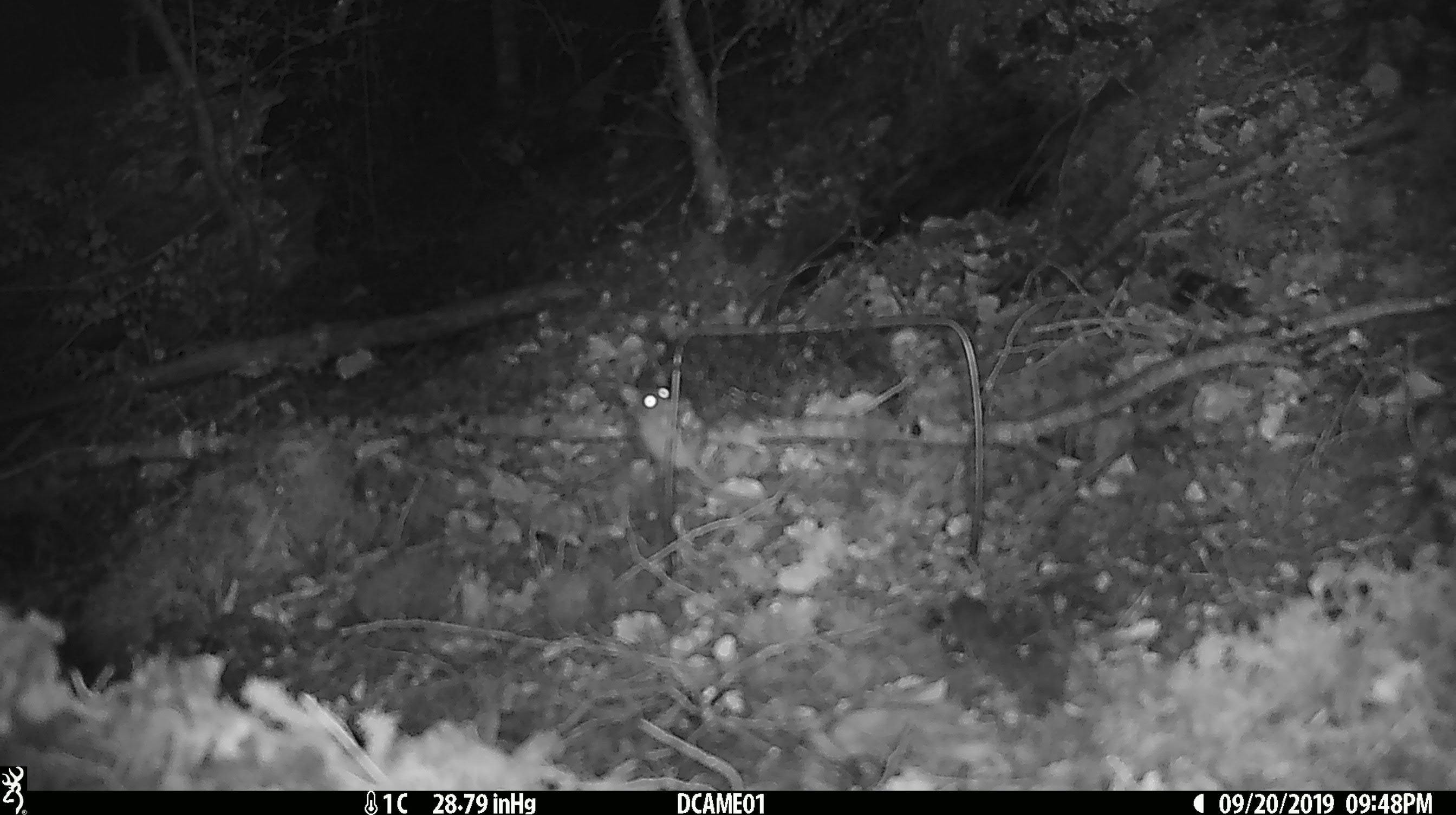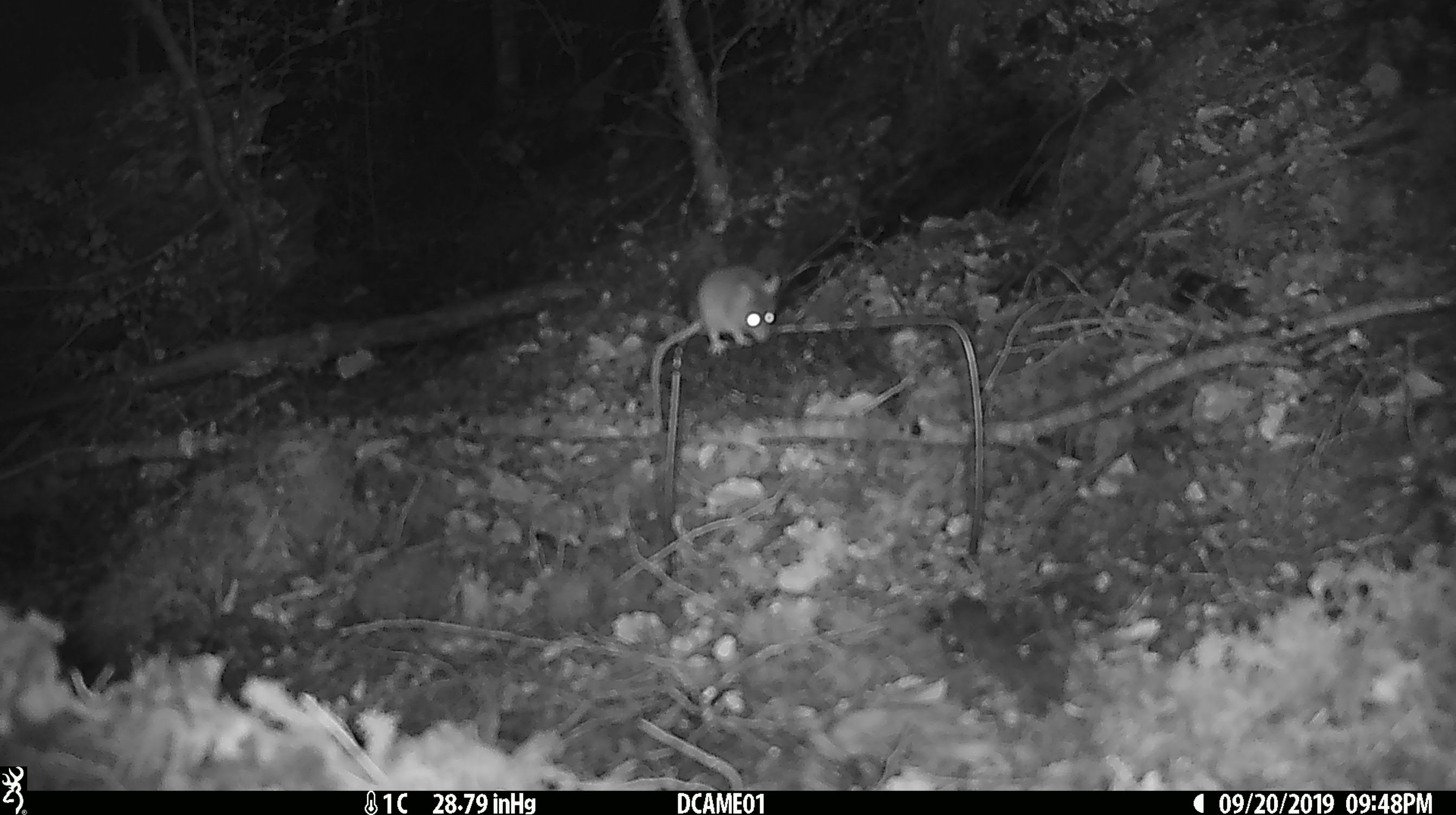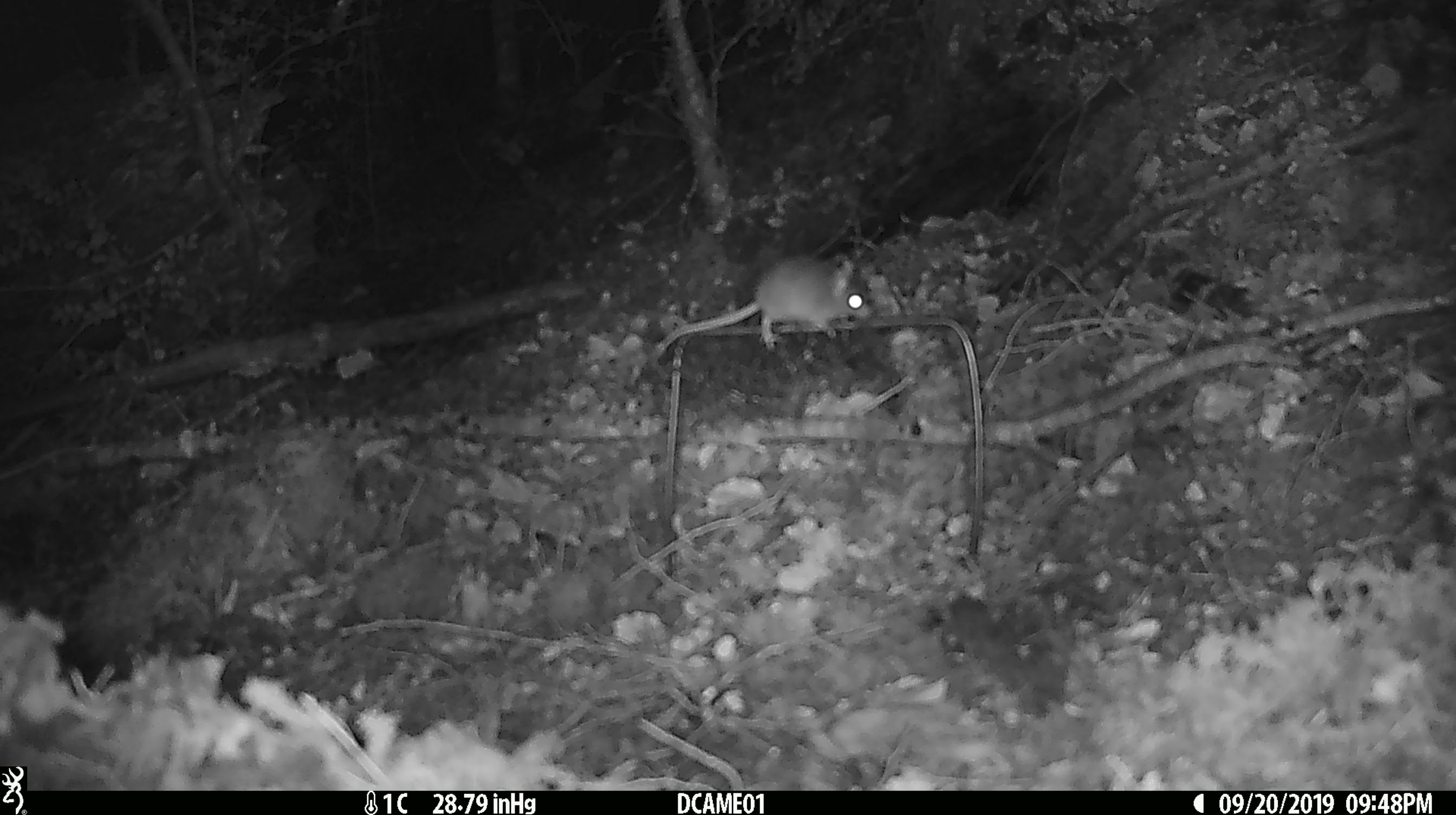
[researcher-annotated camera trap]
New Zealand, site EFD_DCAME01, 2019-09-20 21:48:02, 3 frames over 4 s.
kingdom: Animalia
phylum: Chordata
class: Mammalia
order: Rodentia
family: Muridae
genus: Mus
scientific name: Mus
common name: mouse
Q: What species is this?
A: Mouse (Mus).